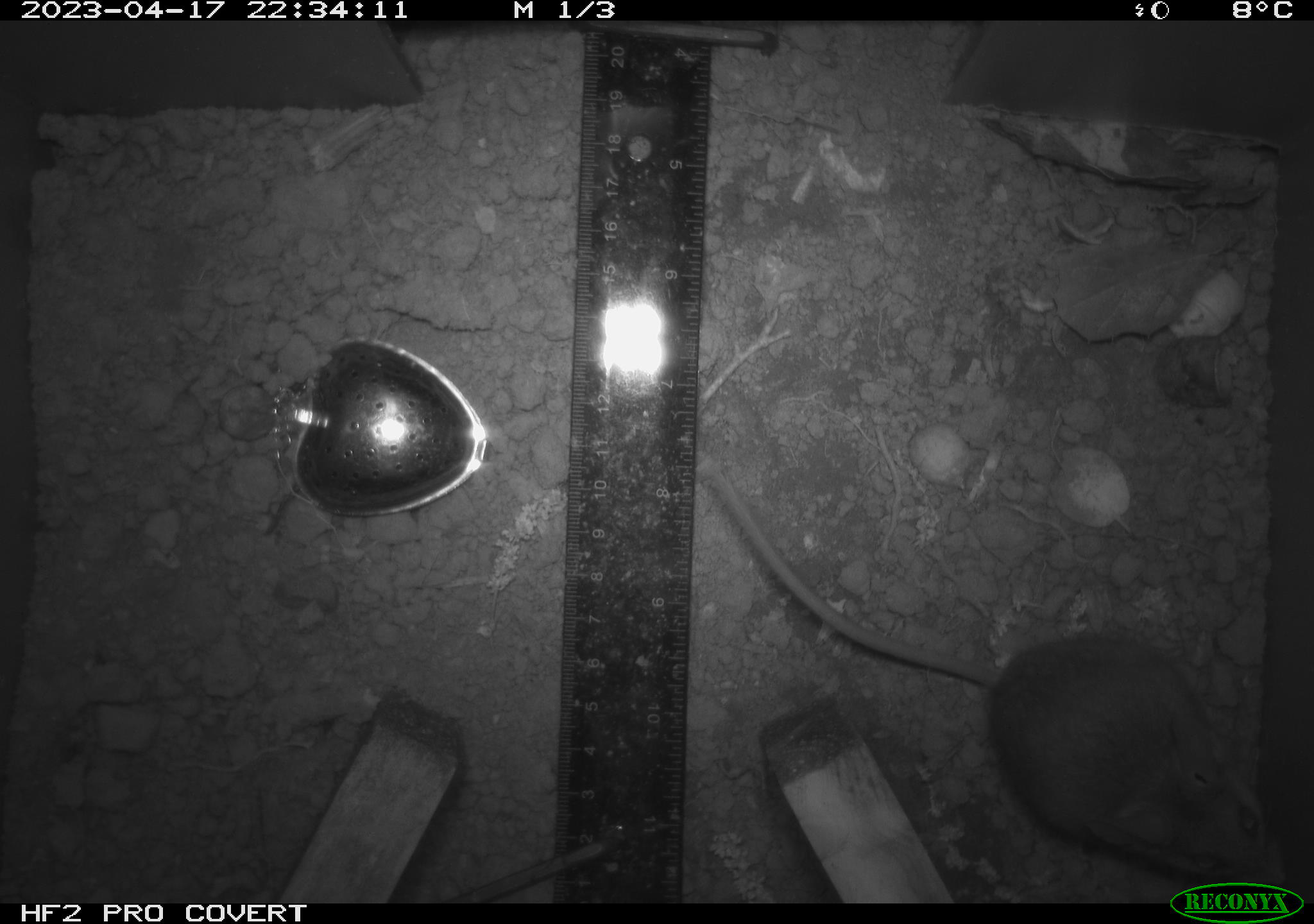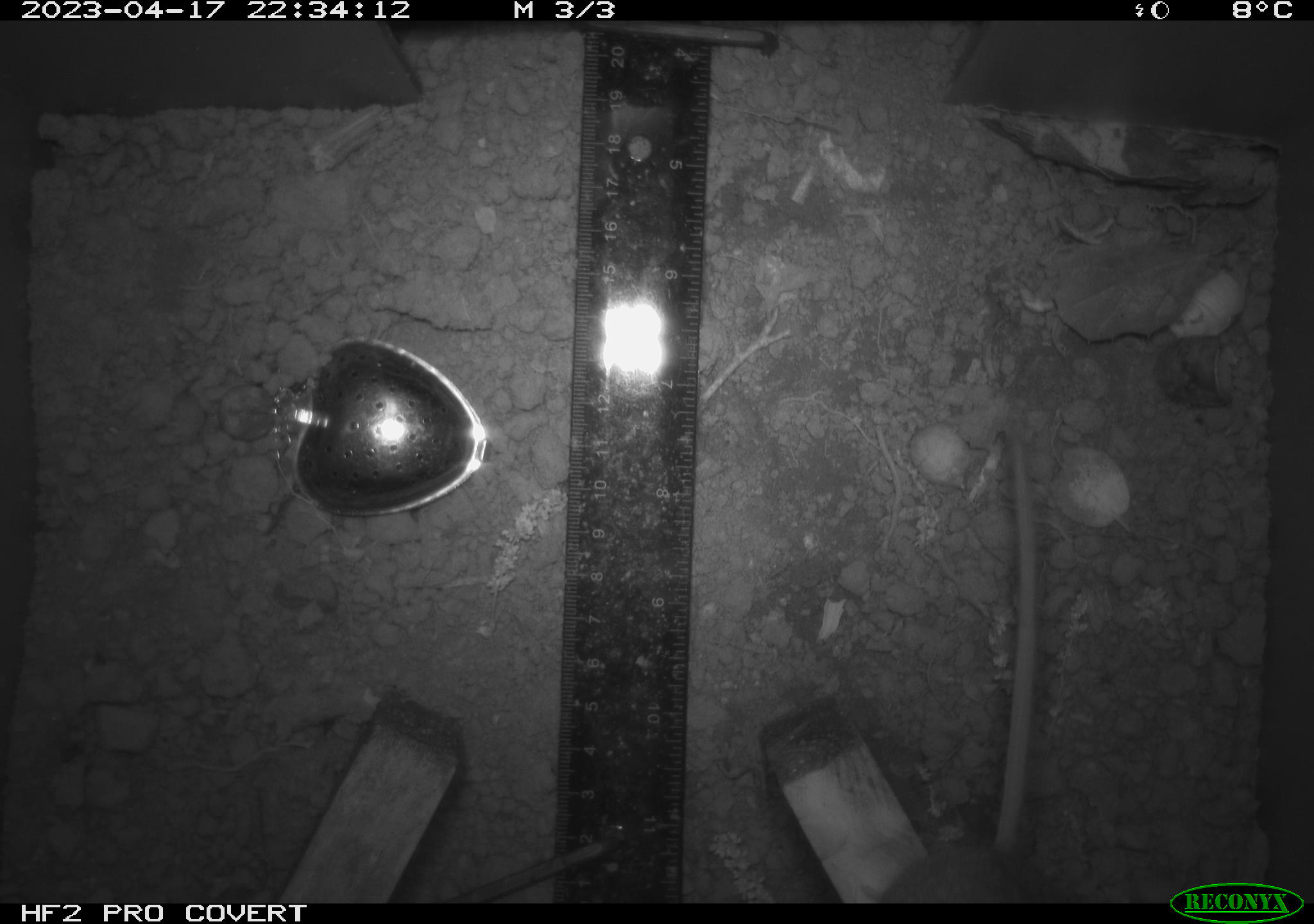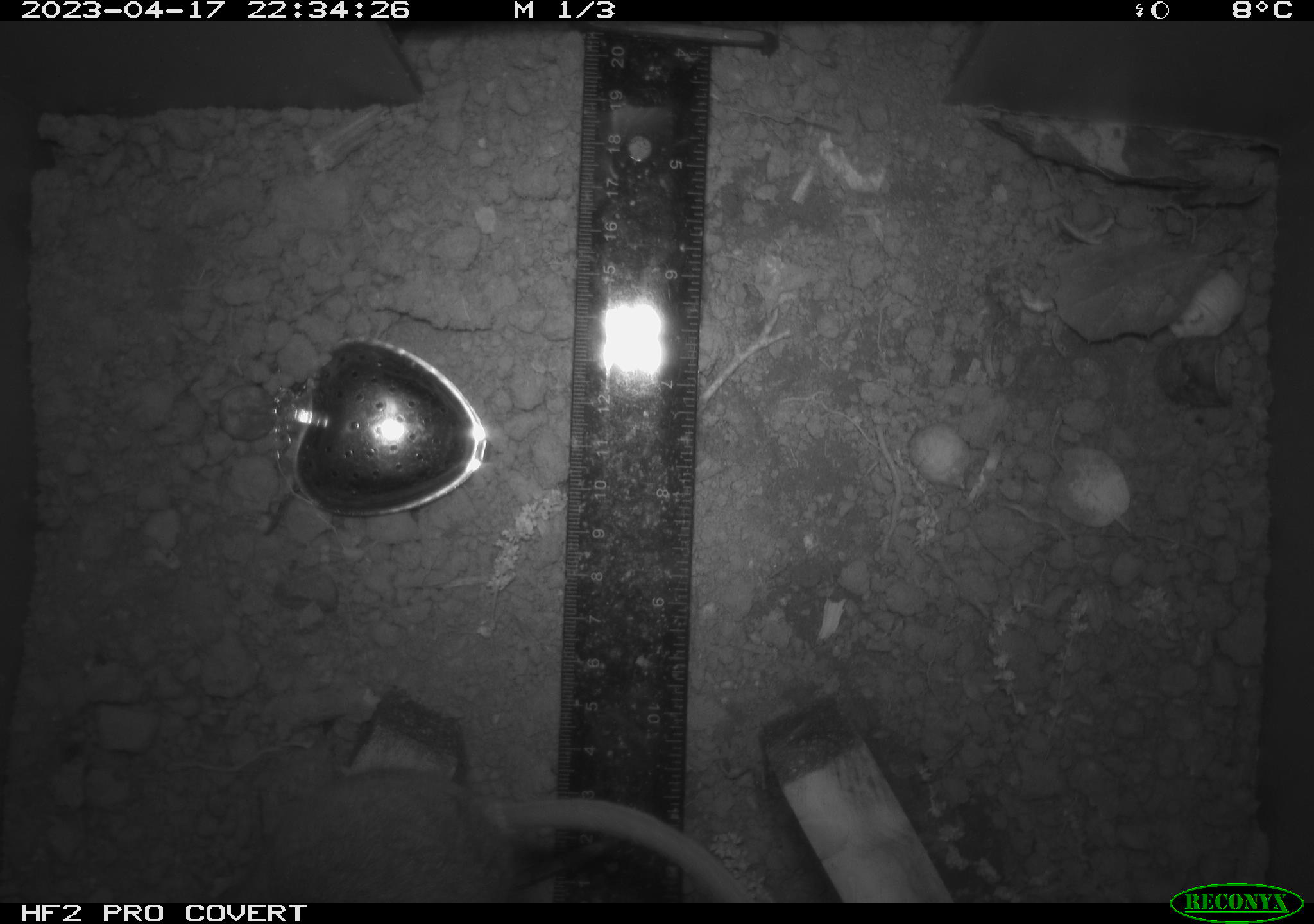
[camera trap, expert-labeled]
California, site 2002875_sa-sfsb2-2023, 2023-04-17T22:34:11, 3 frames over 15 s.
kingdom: Animalia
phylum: Chordata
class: Mammalia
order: Rodentia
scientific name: Rodentia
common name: mouse species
Mouse species (Rodentia).